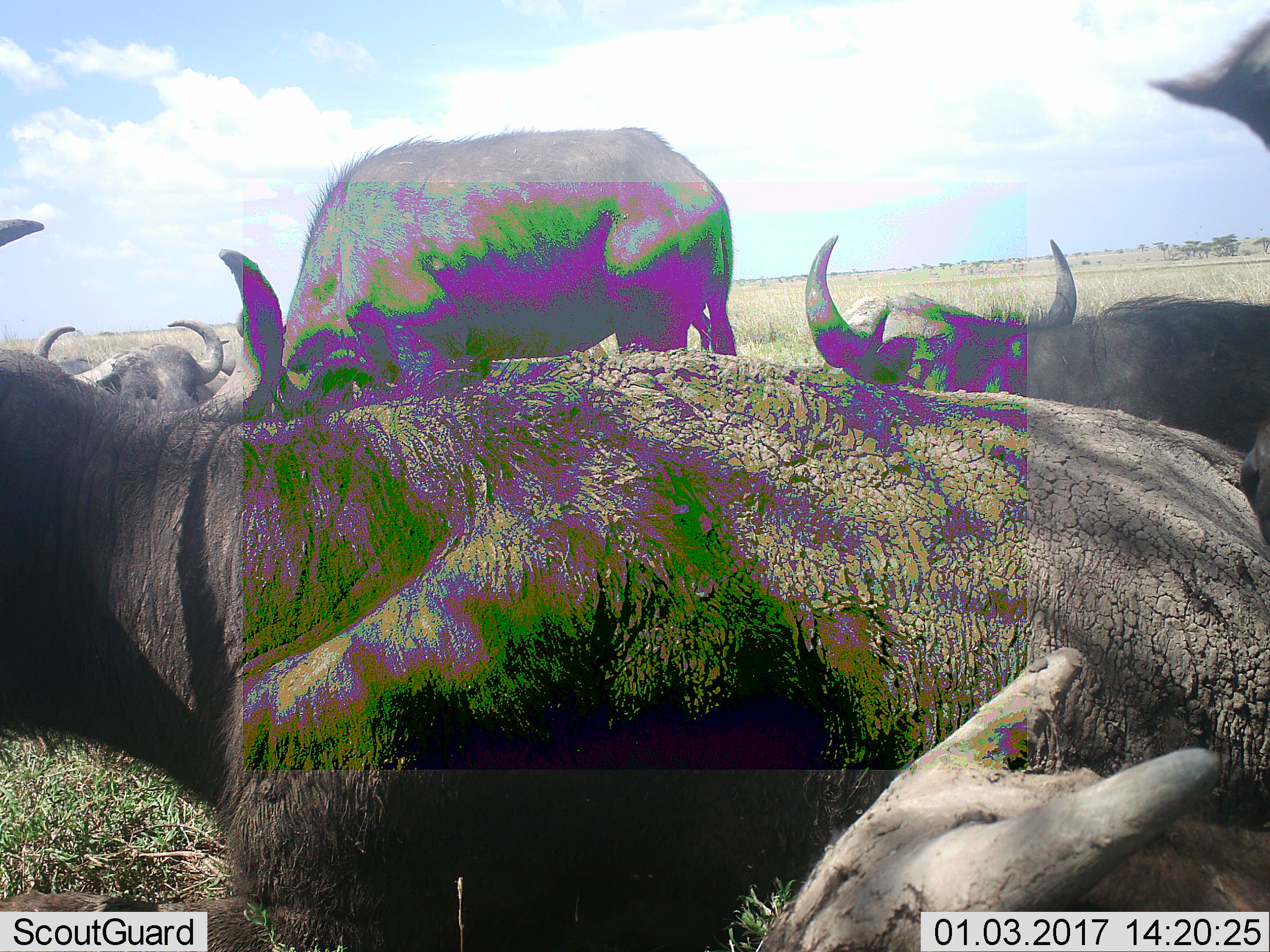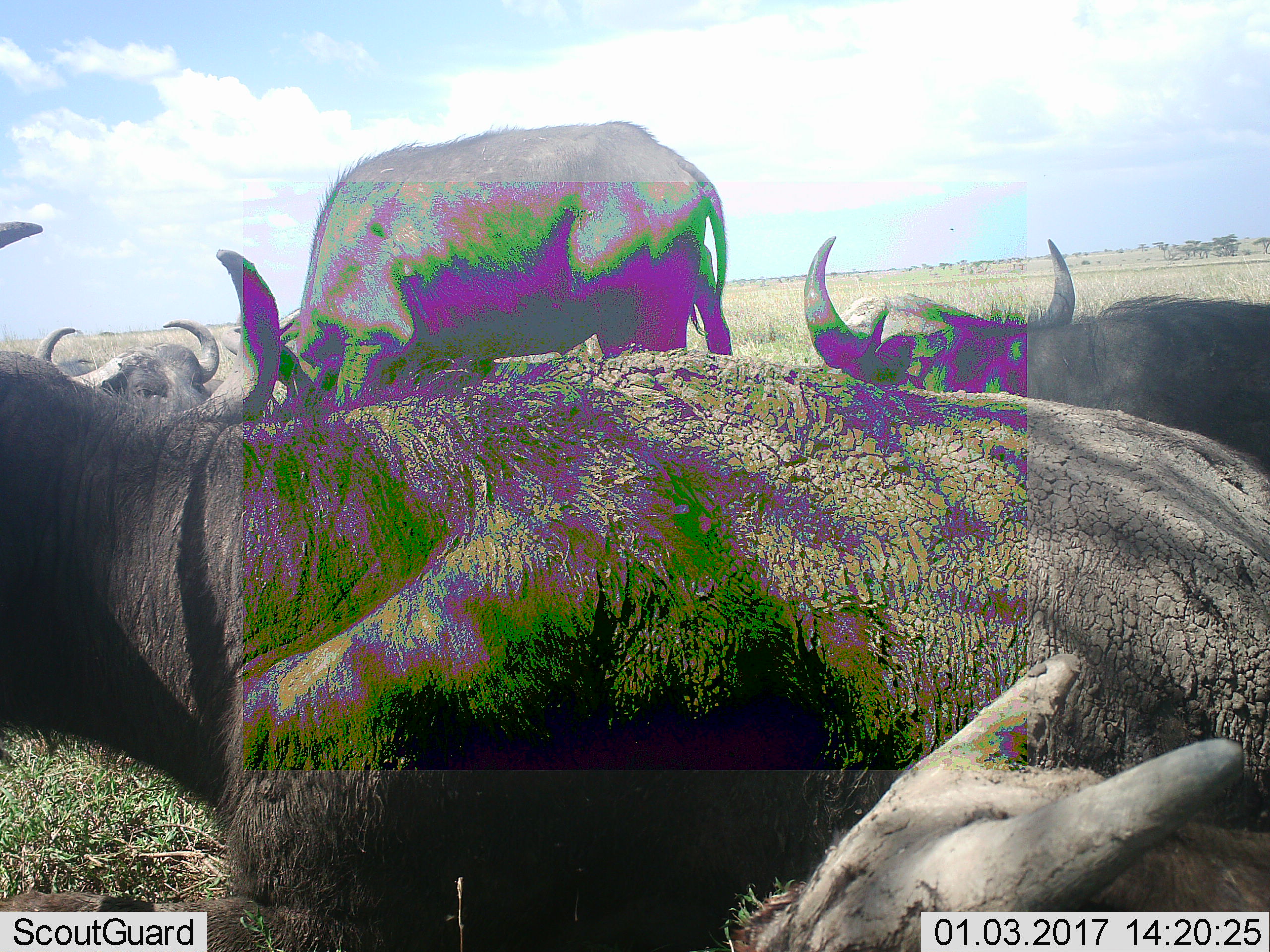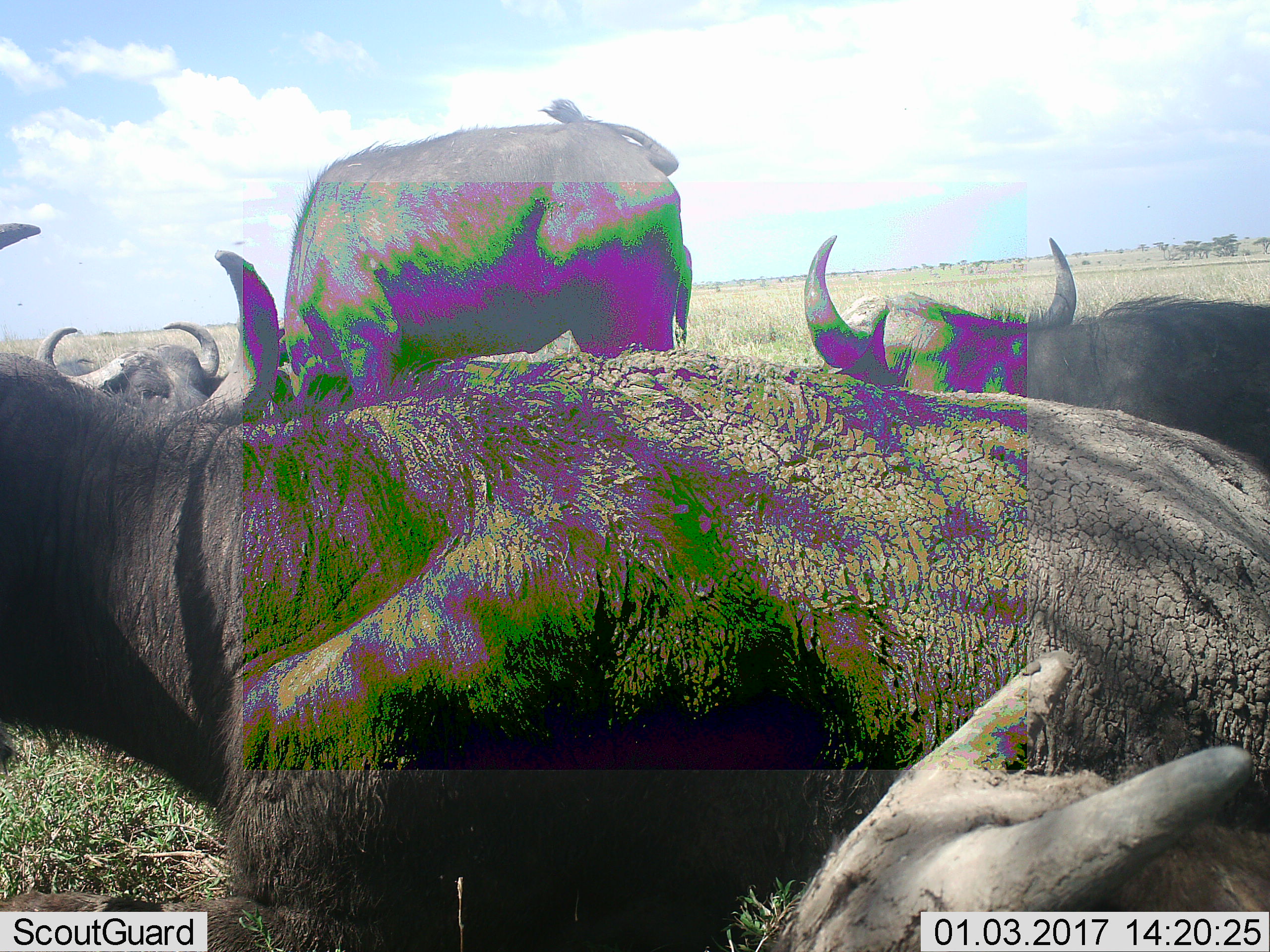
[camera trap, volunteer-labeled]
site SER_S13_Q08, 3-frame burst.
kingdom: Animalia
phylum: Chordata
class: Mammalia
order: Artiodactyla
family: Bovidae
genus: Syncerus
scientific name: Syncerus caffer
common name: african buffalo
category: buffalo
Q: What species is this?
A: Buffalo (african buffalo) (Syncerus caffer).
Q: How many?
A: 5.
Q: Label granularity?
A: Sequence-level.